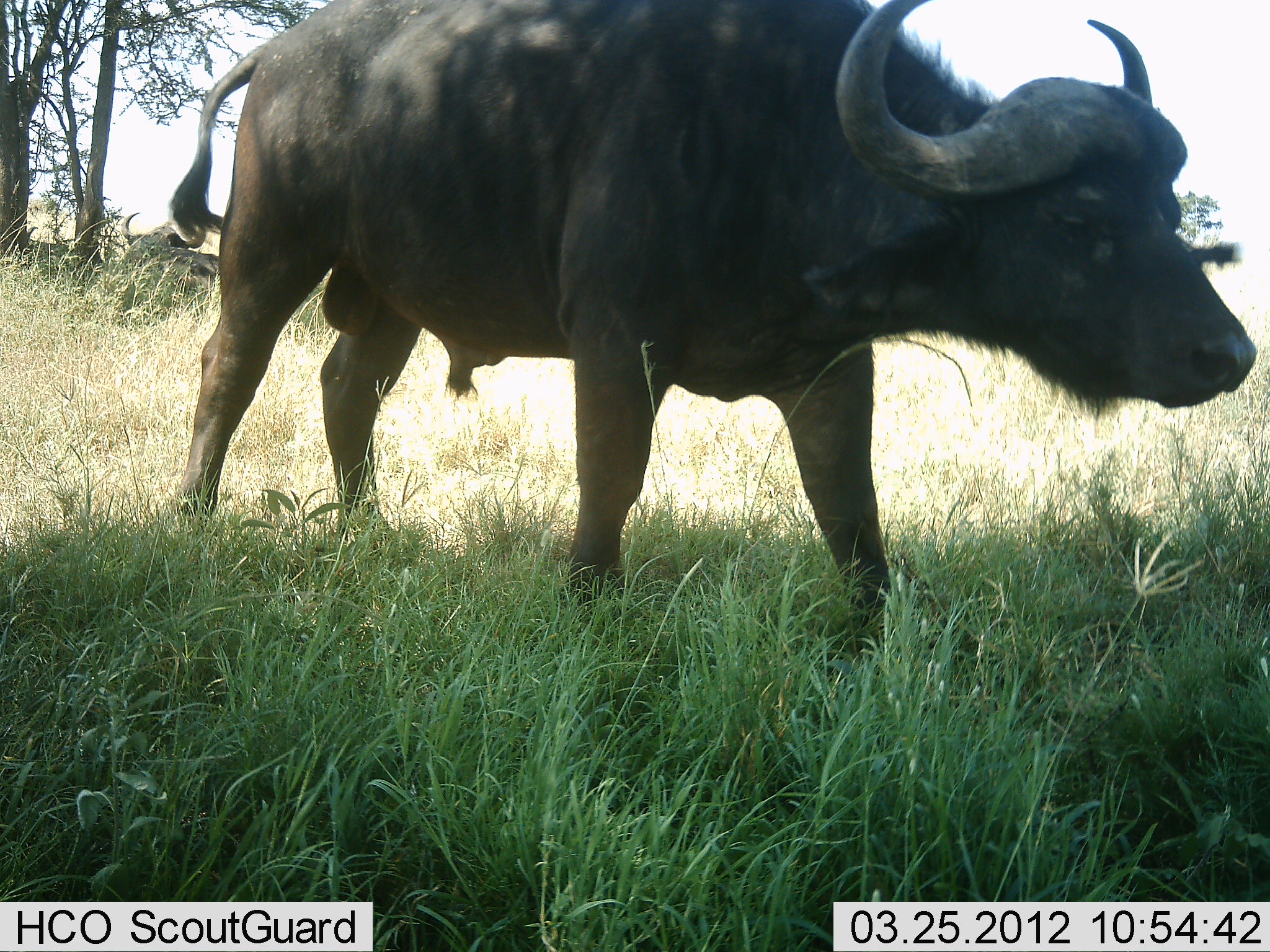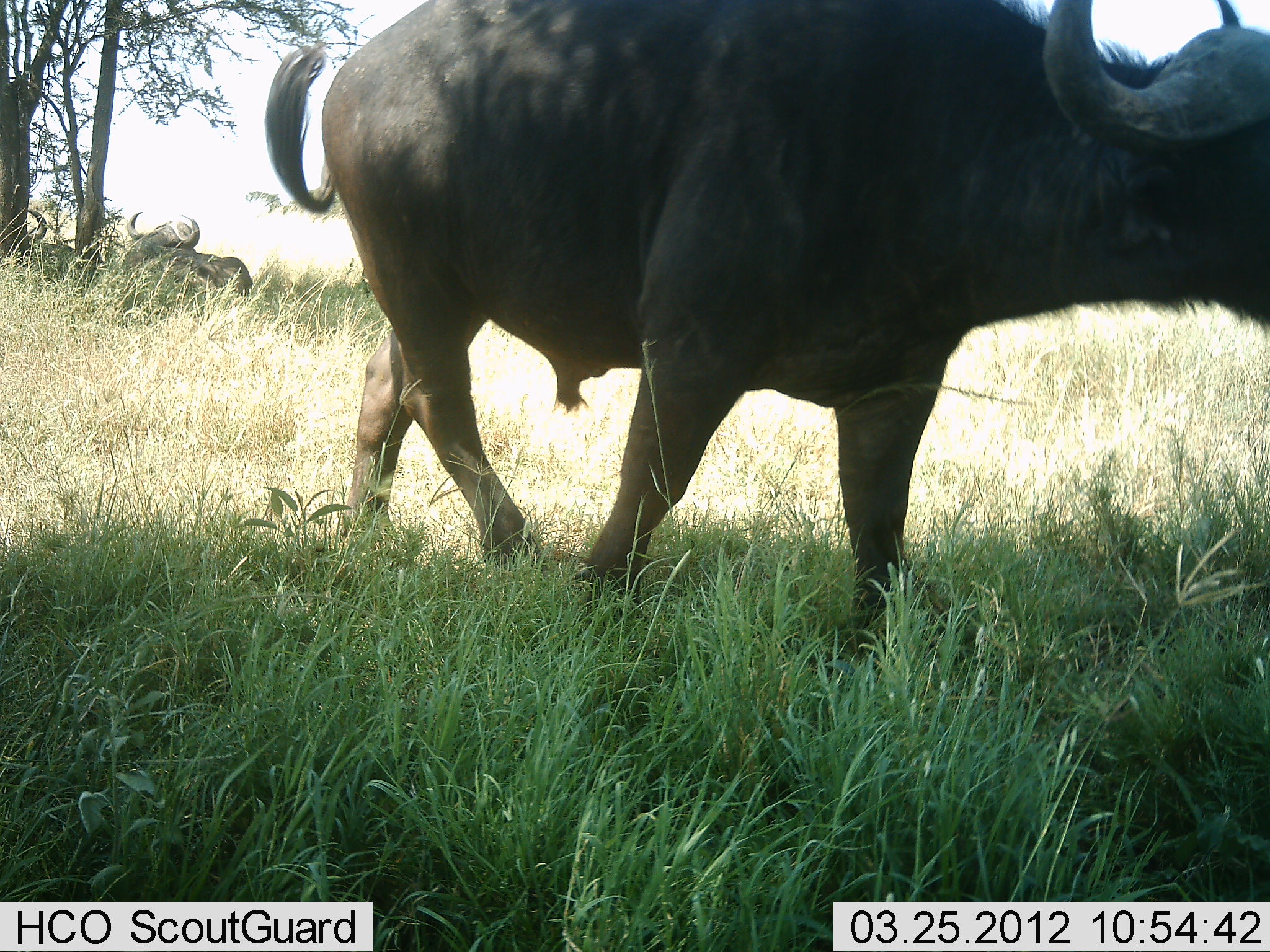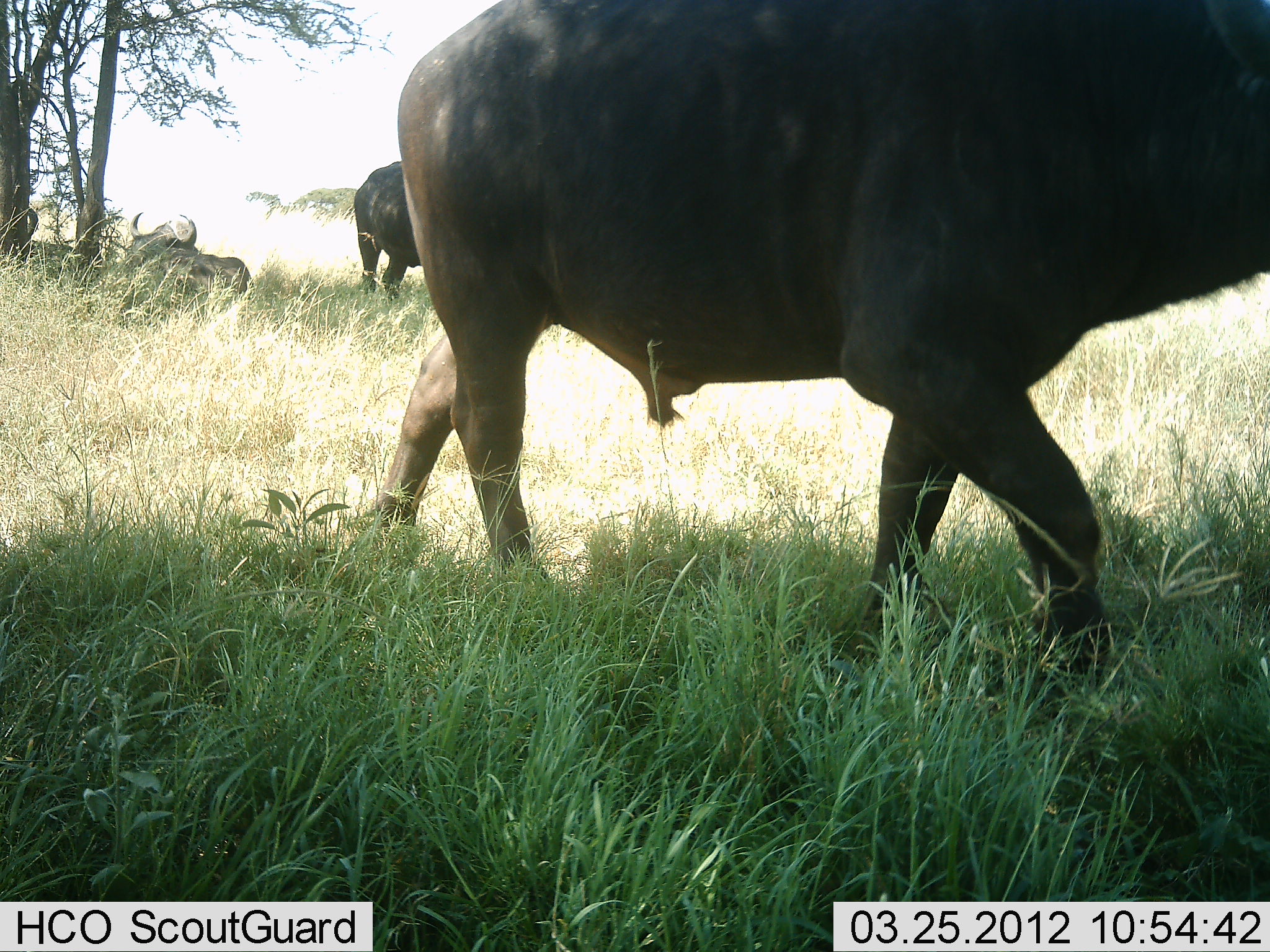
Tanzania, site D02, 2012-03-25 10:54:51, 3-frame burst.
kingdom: Animalia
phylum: Chordata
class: Mammalia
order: Artiodactyla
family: Bovidae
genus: Syncerus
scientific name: Syncerus caffer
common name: cape buffalo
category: buffalo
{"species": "buffalo (cape buffalo) (Syncerus caffer)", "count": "4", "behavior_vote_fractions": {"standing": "29%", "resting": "71%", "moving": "94%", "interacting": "6%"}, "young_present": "0%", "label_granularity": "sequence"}